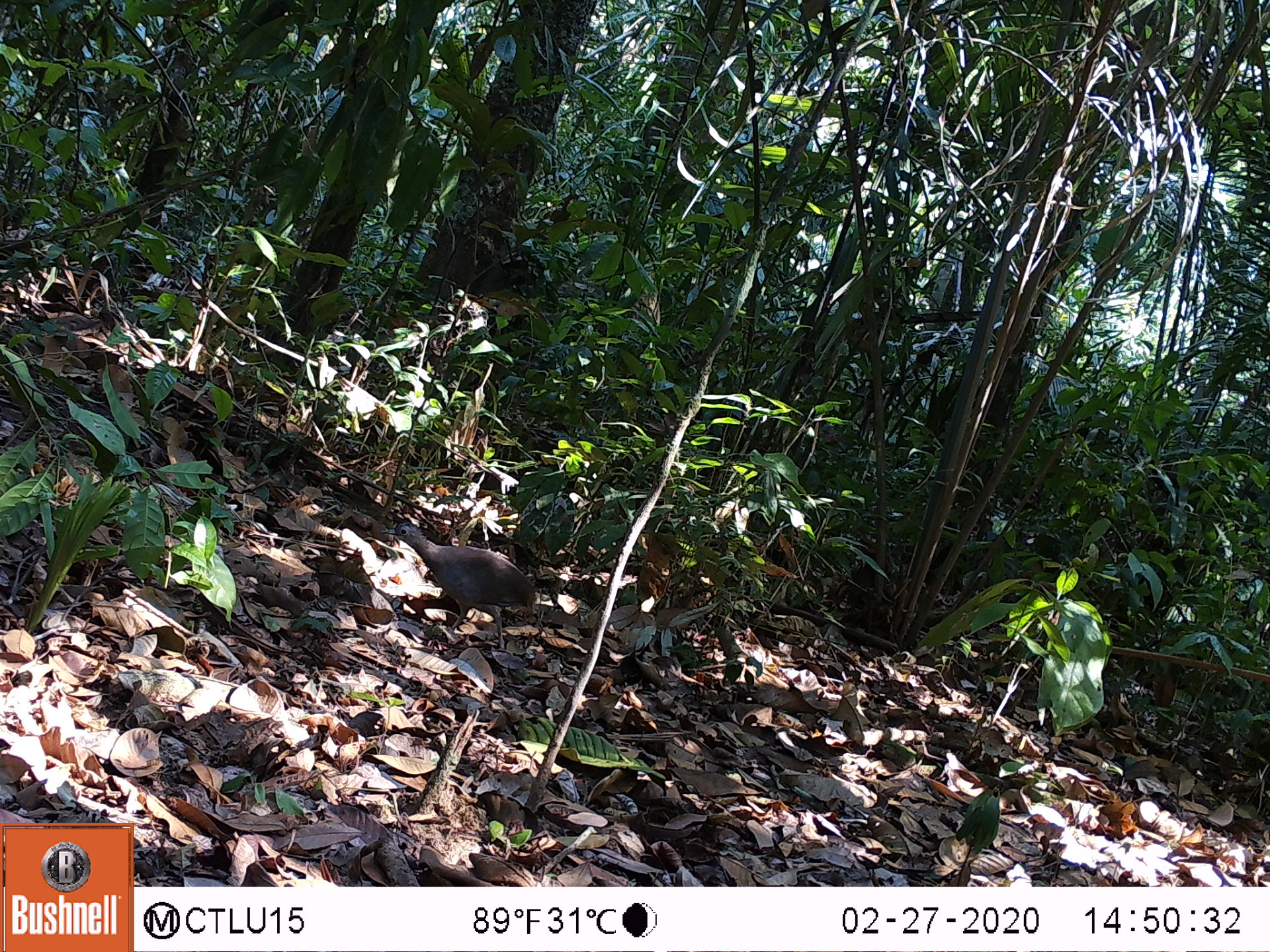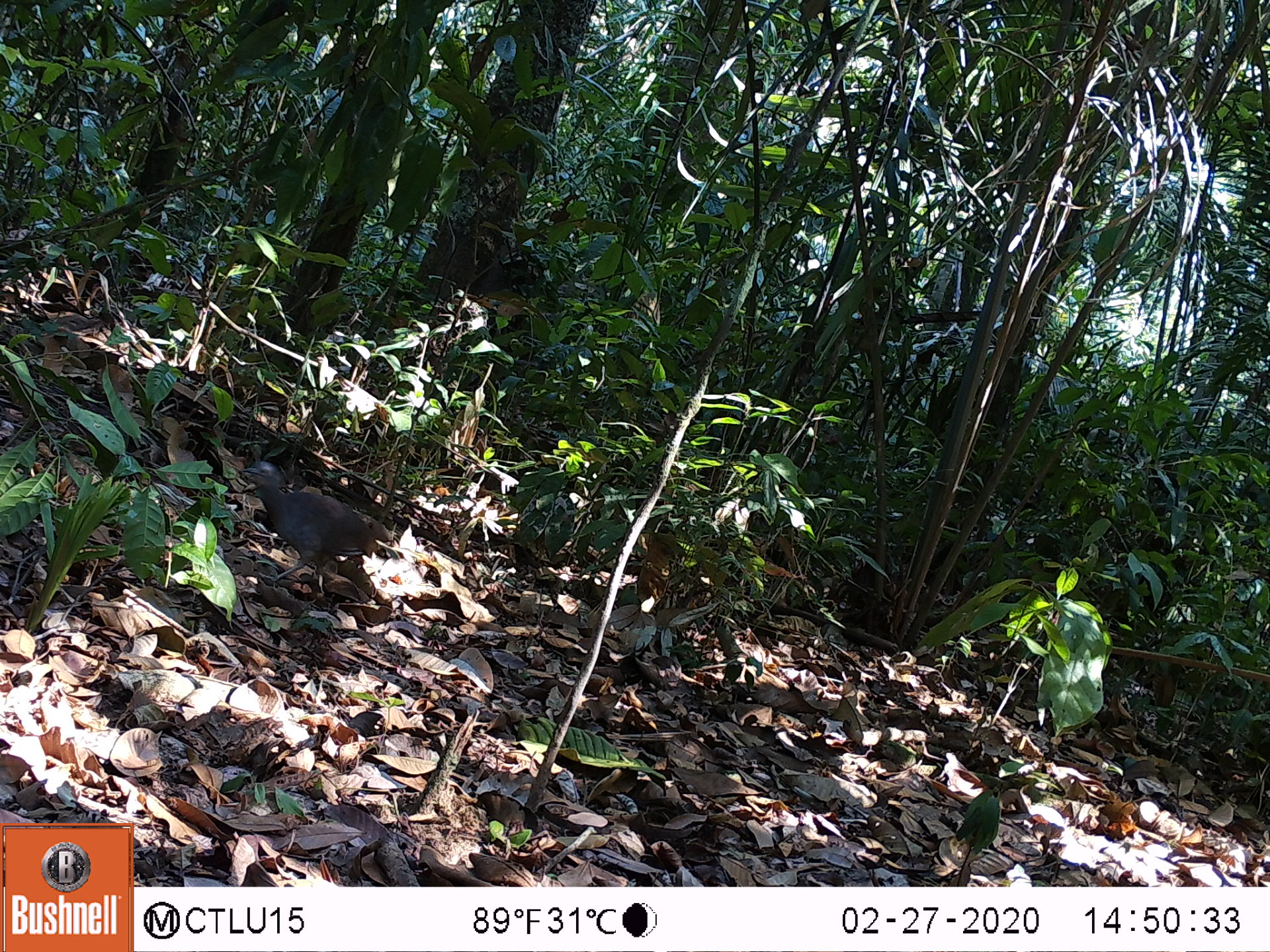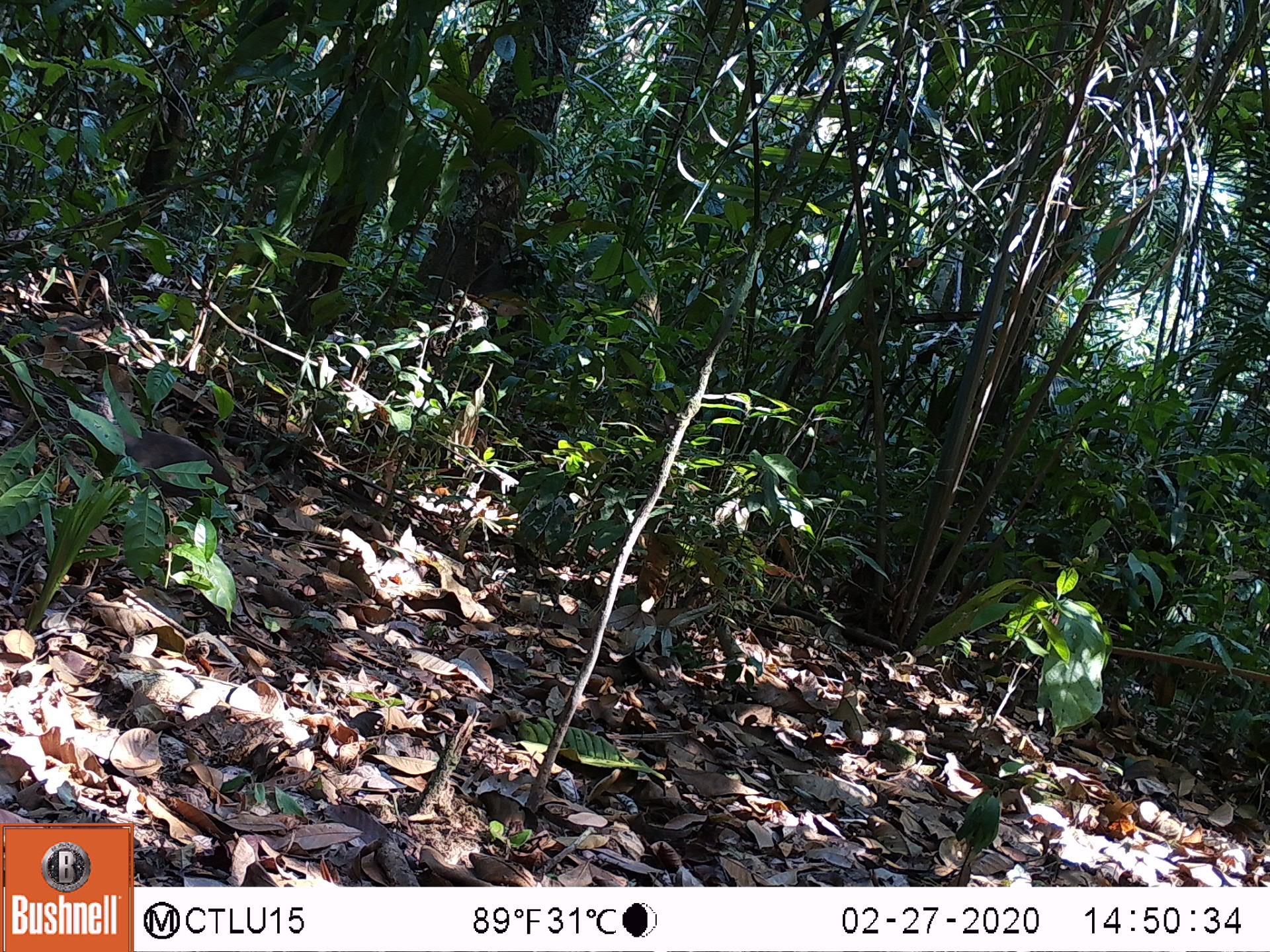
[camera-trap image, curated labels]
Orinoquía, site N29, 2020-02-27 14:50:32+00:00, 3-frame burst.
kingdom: Animalia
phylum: Chordata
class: Aves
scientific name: Aves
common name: bird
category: unknown bird